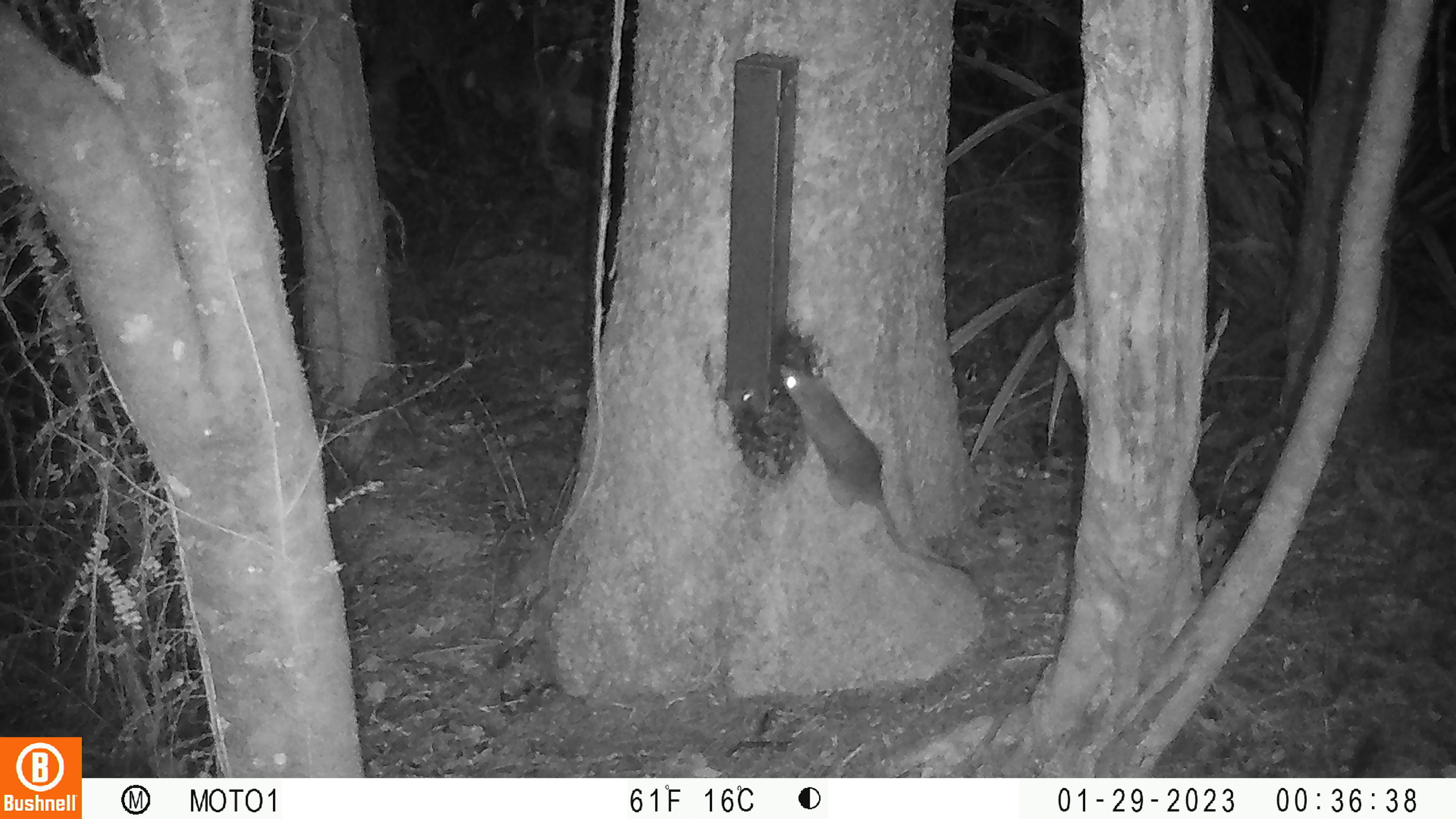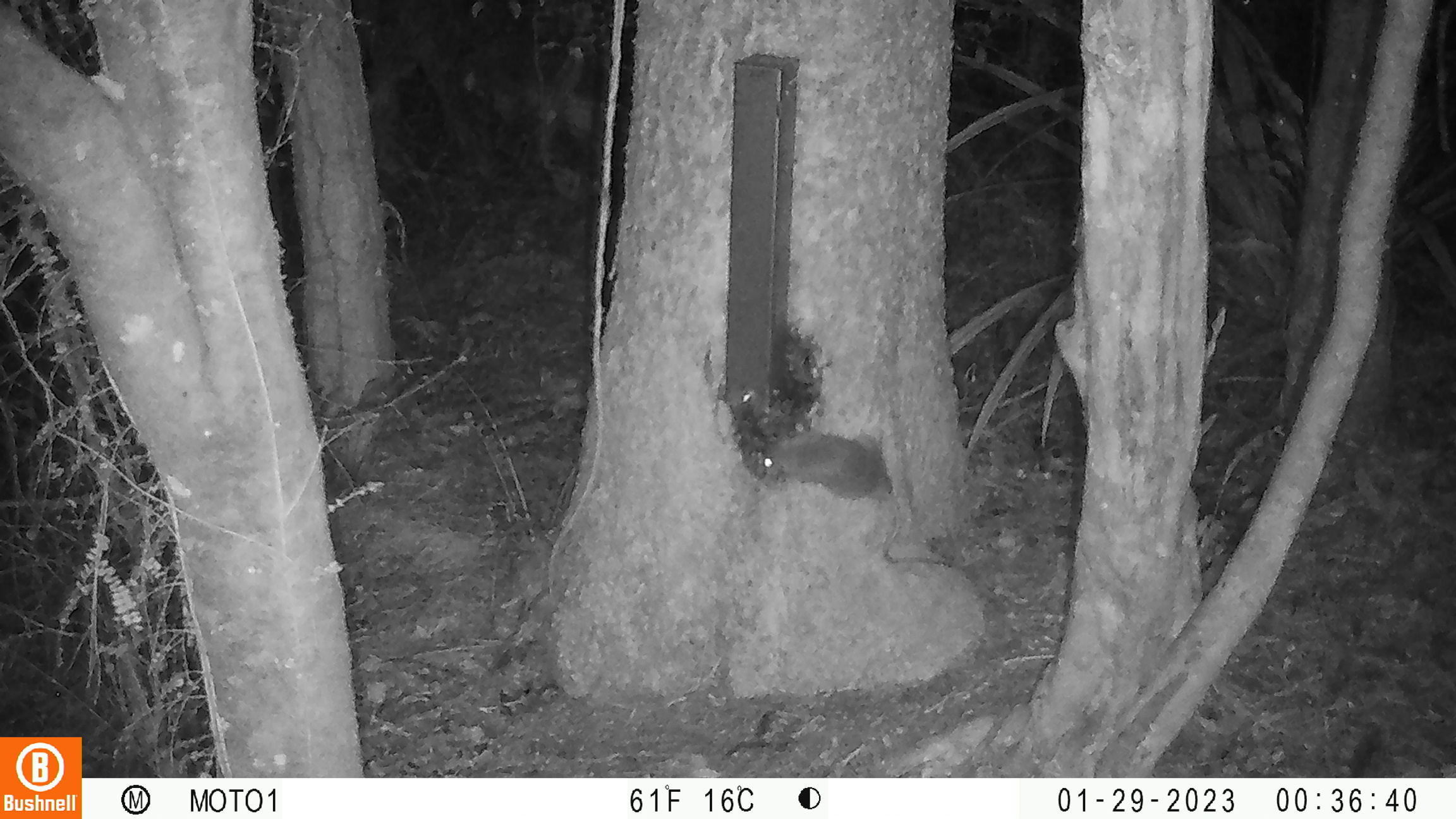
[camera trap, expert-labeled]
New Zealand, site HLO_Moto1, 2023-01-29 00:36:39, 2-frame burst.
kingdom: Animalia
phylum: Chordata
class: Mammalia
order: Rodentia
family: Muridae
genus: Rattus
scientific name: Rattus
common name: rat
Rat (Rattus).